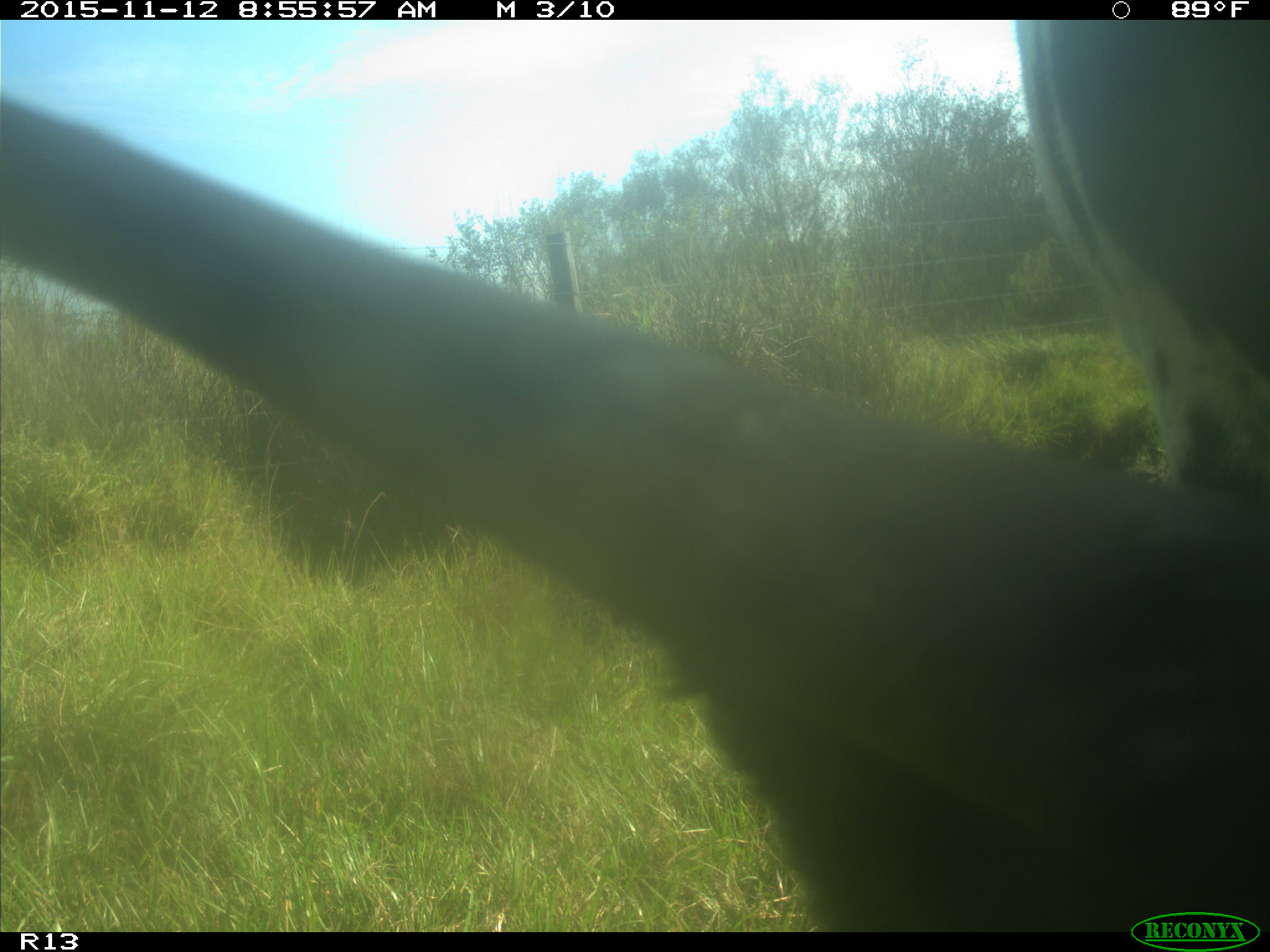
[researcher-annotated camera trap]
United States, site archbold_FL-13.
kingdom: Animalia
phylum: Chordata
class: Mammalia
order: Artiodactyla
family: Bovidae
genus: Bos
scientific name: Bos taurus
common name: domestic cow